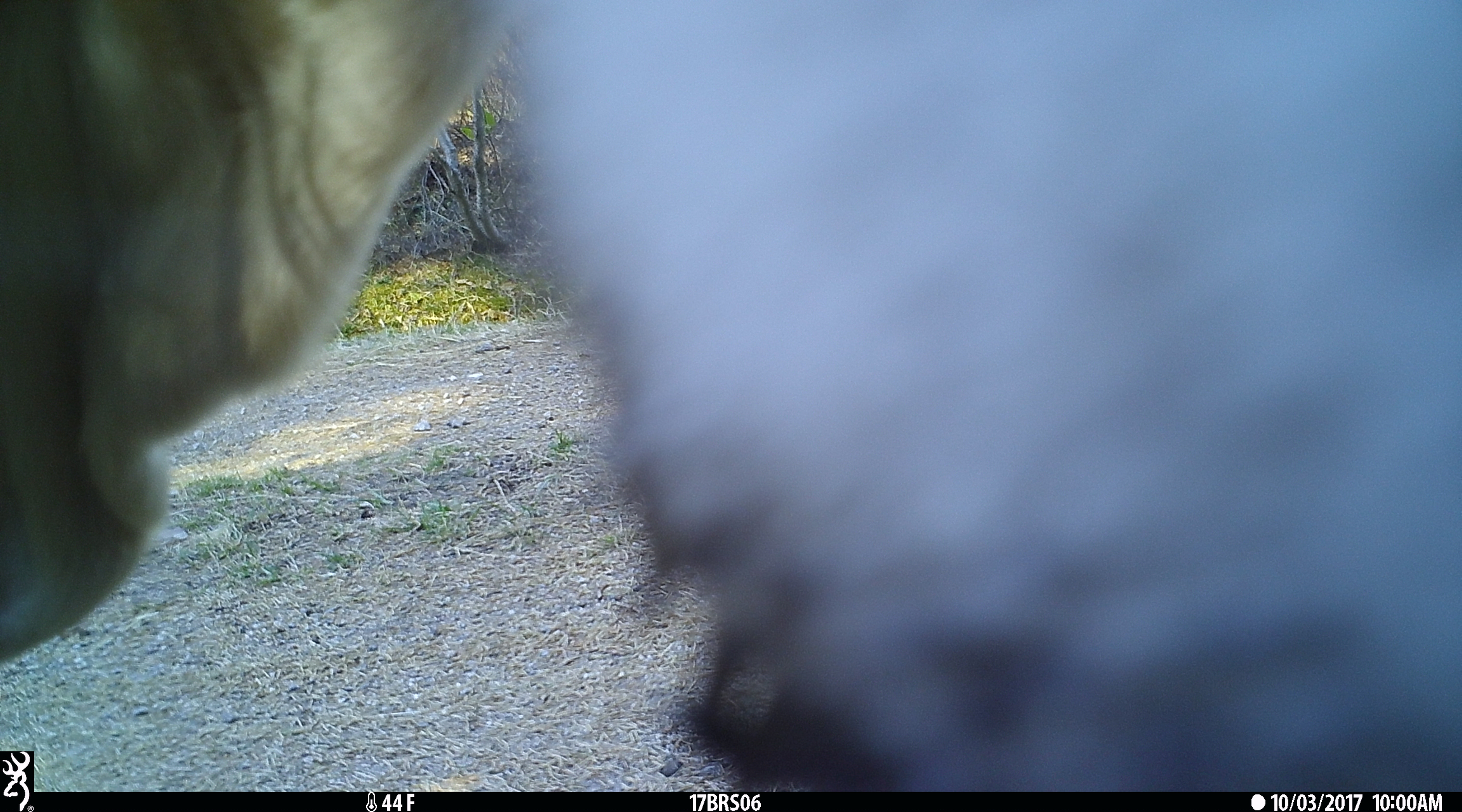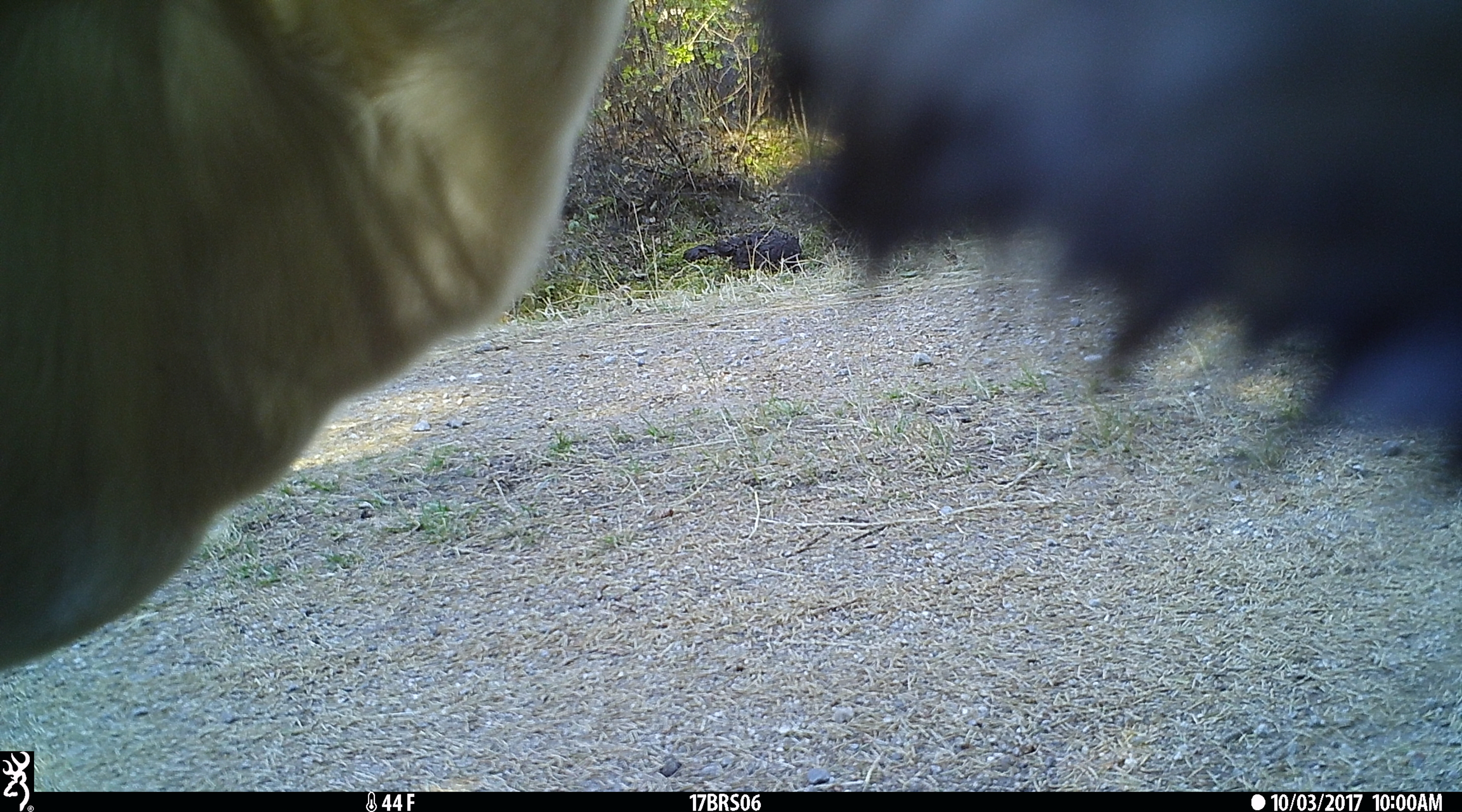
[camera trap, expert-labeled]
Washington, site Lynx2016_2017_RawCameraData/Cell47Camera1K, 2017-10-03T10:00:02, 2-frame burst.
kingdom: Animalia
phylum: Chordata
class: Mammalia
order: Artiodactyla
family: Bovidae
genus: Bos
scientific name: Bos taurus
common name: domestic cattle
Domestic cattle (Bos taurus). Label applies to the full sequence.